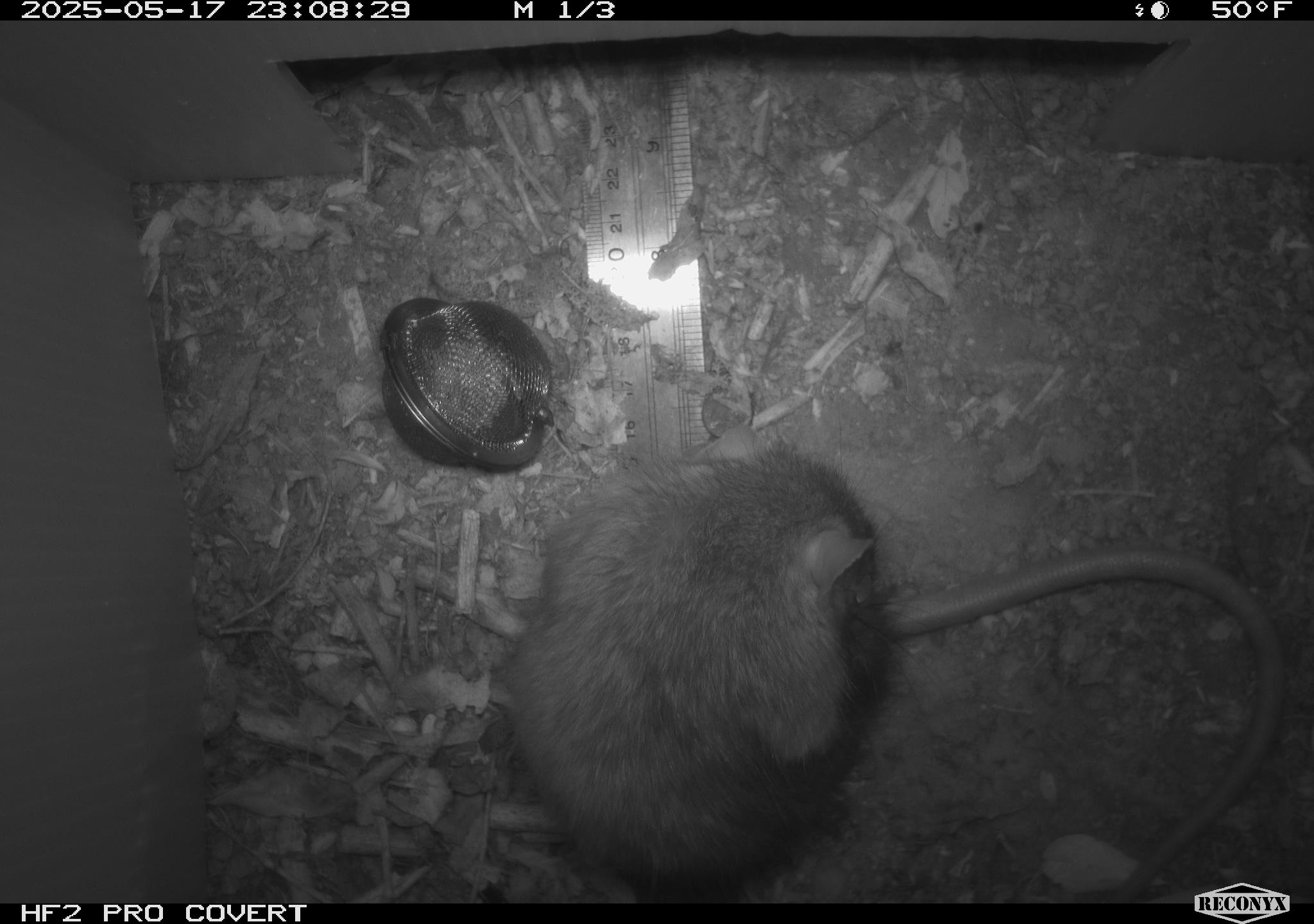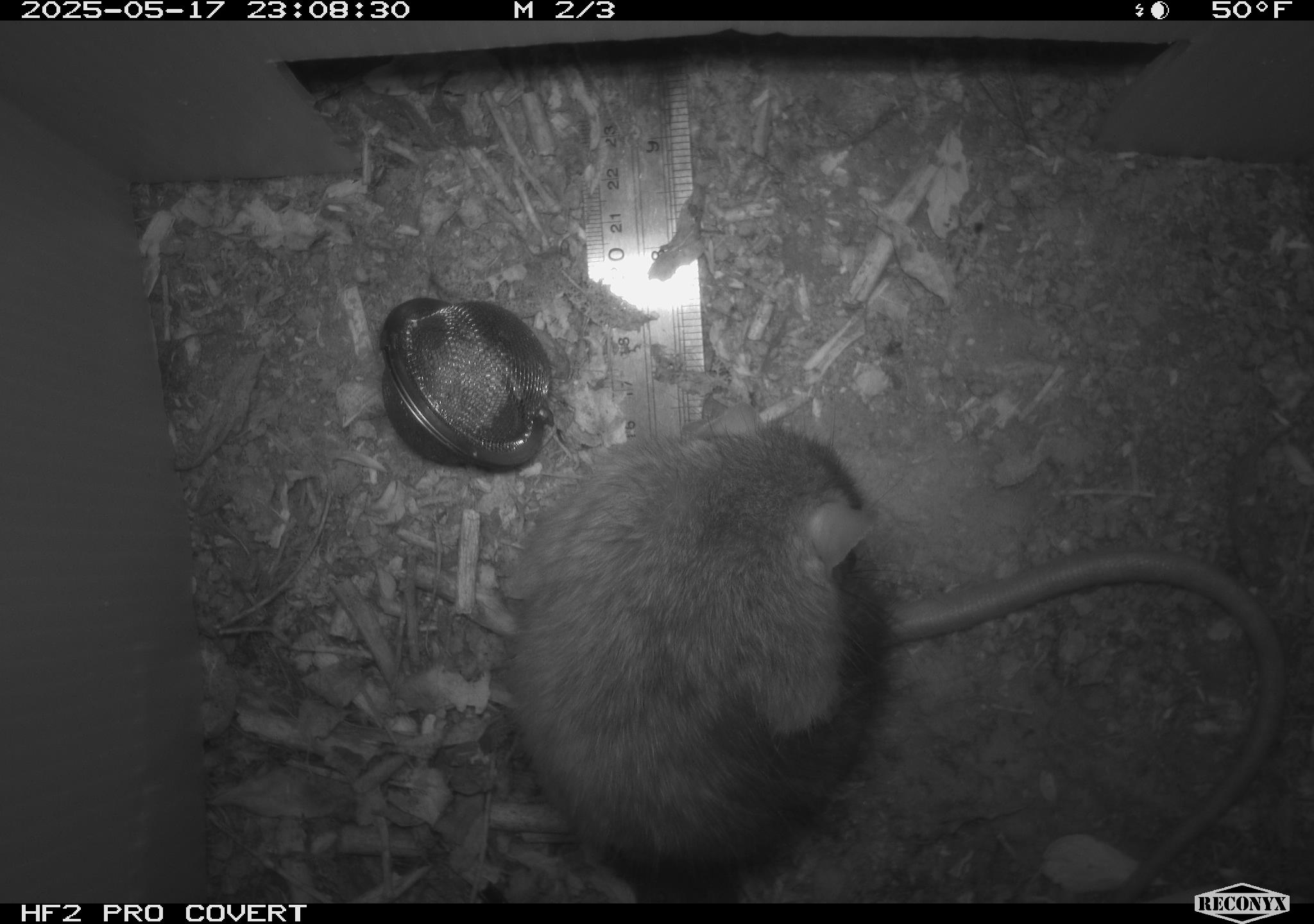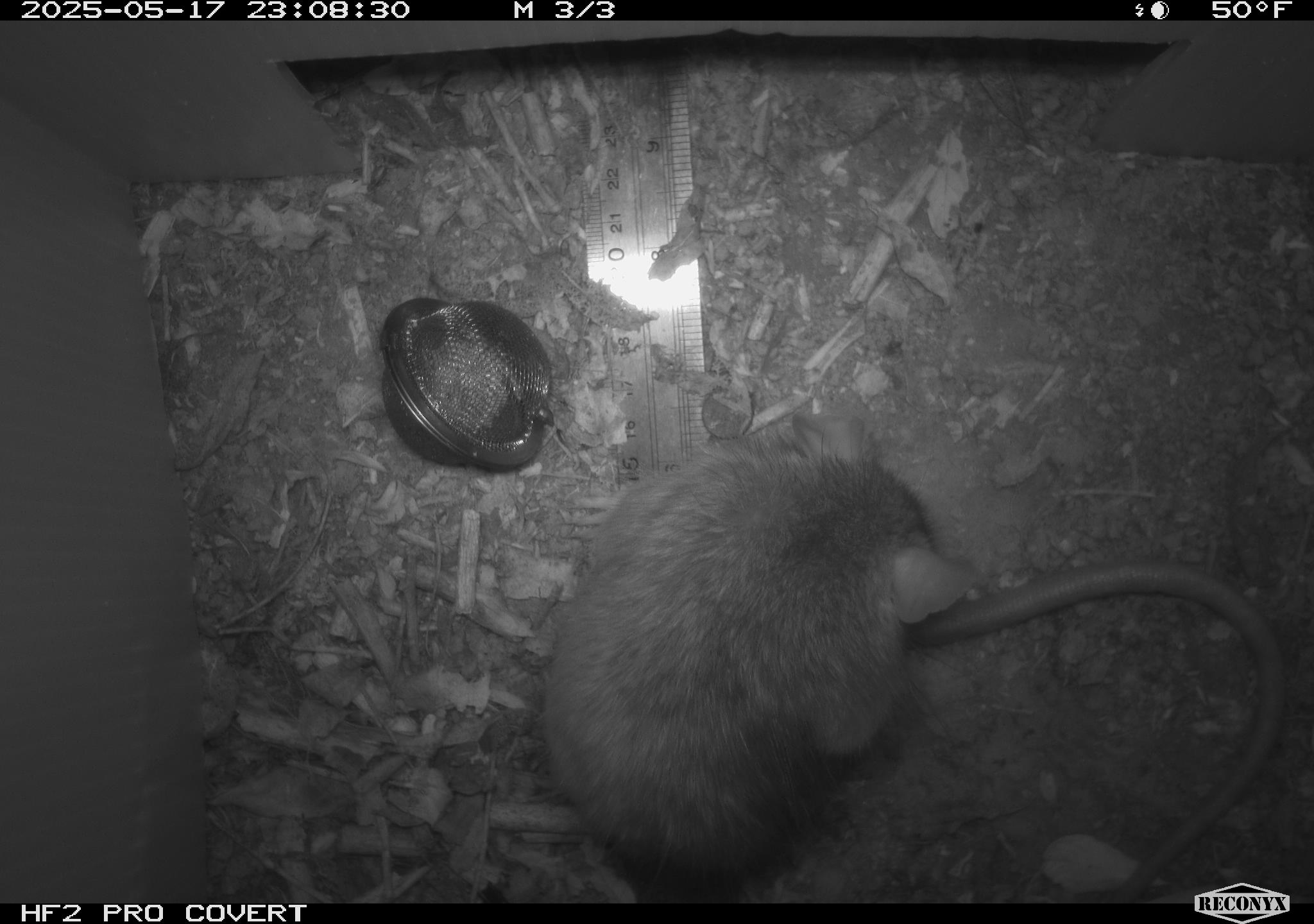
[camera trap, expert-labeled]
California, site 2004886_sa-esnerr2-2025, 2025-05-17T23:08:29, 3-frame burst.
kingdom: Animalia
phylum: Chordata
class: Mammalia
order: Rodentia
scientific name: Rodentia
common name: rodent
Rodent (Rodentia).